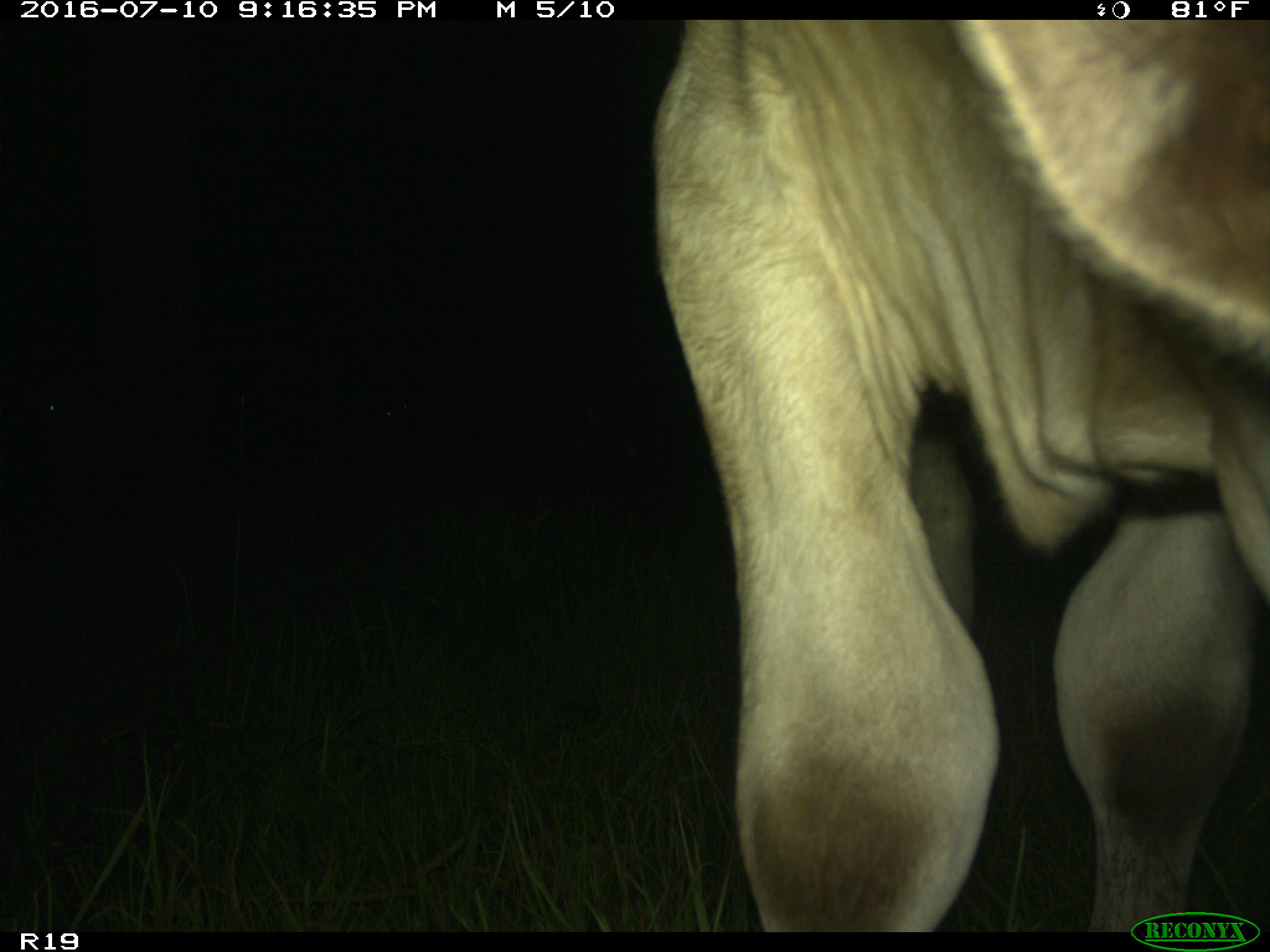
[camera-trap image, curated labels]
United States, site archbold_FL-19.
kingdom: Animalia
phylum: Chordata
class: Mammalia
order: Artiodactyla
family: Bovidae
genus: Bos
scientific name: Bos taurus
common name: domestic cow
Bos taurus (domestic cow).